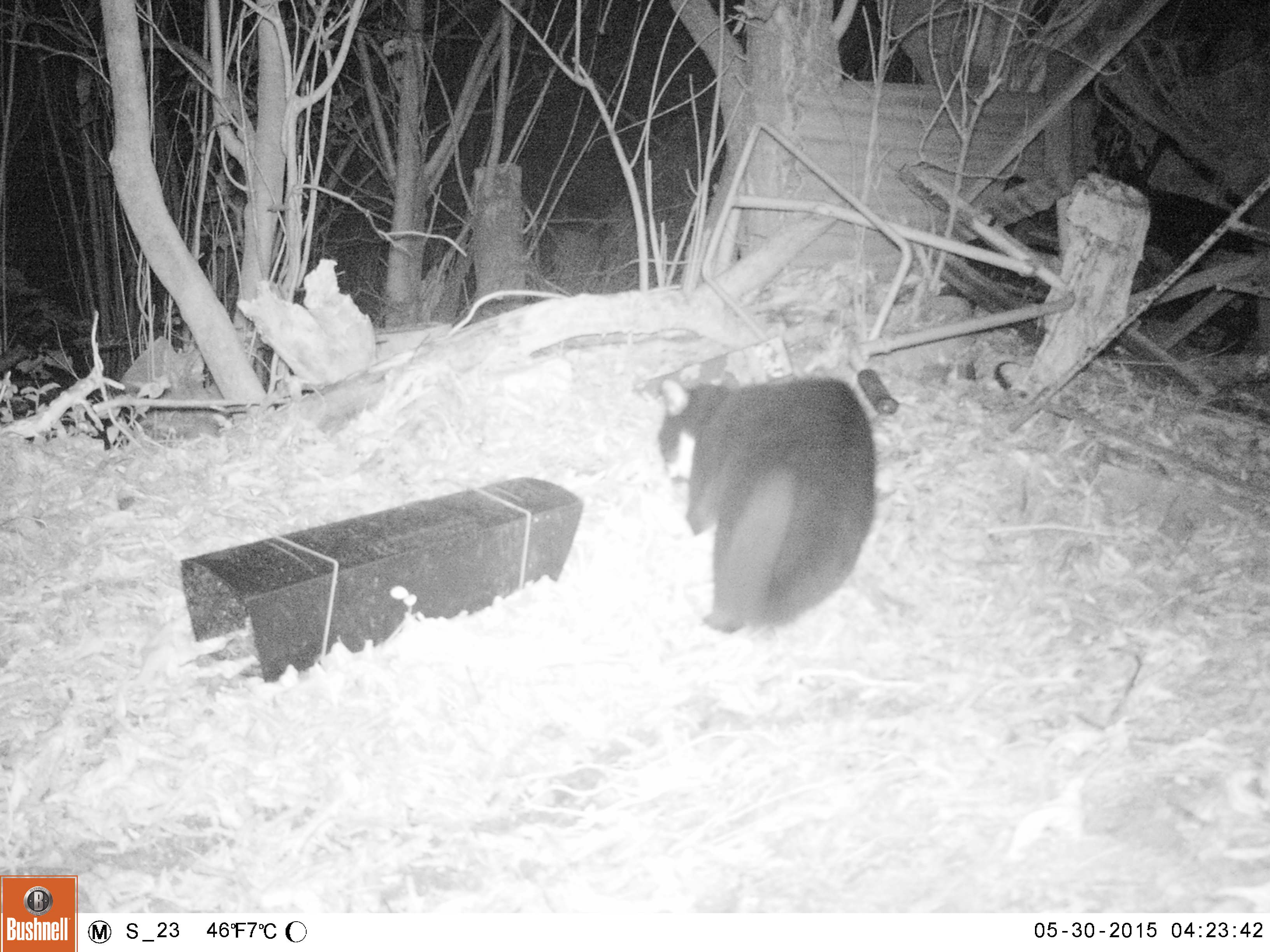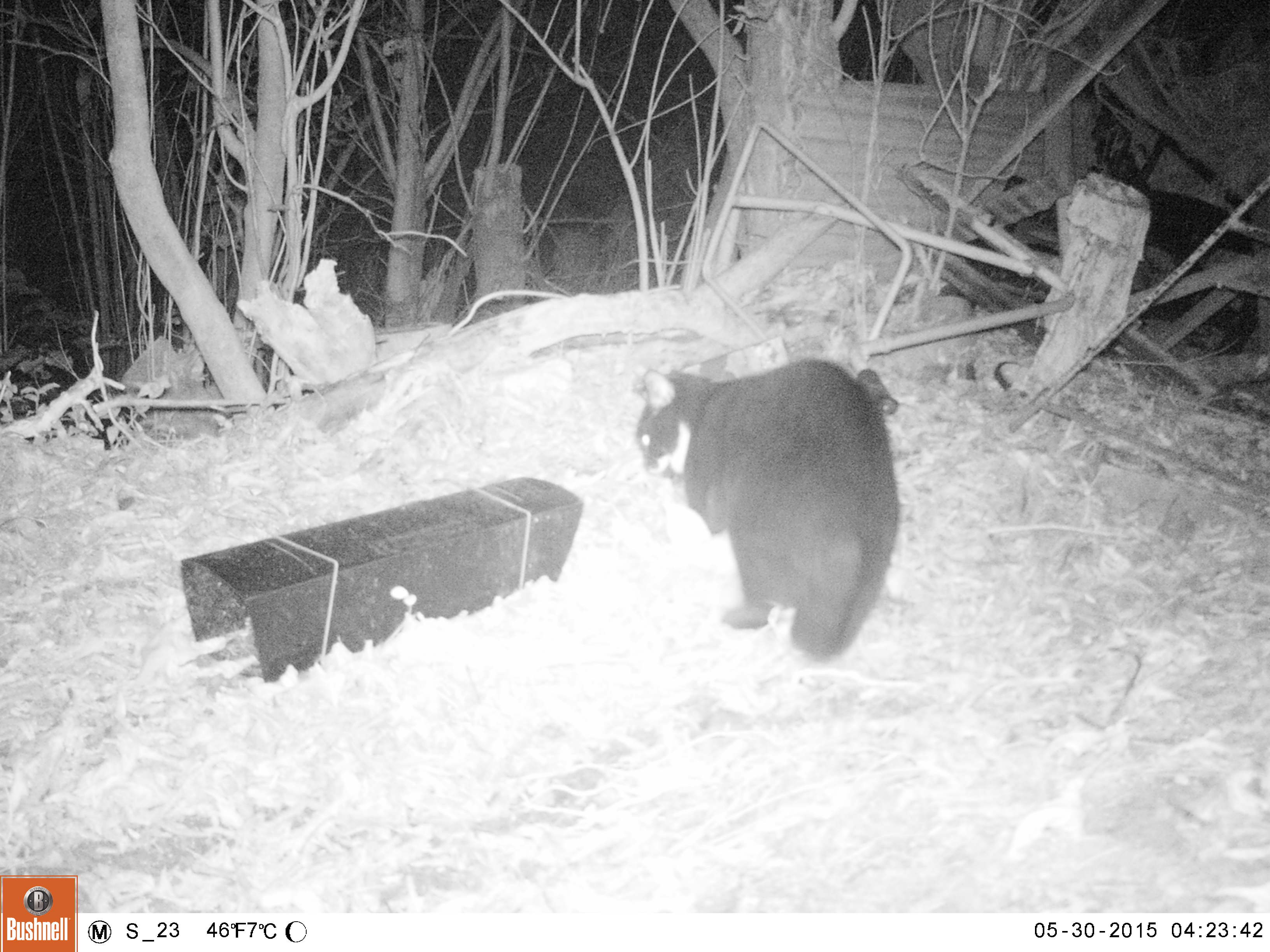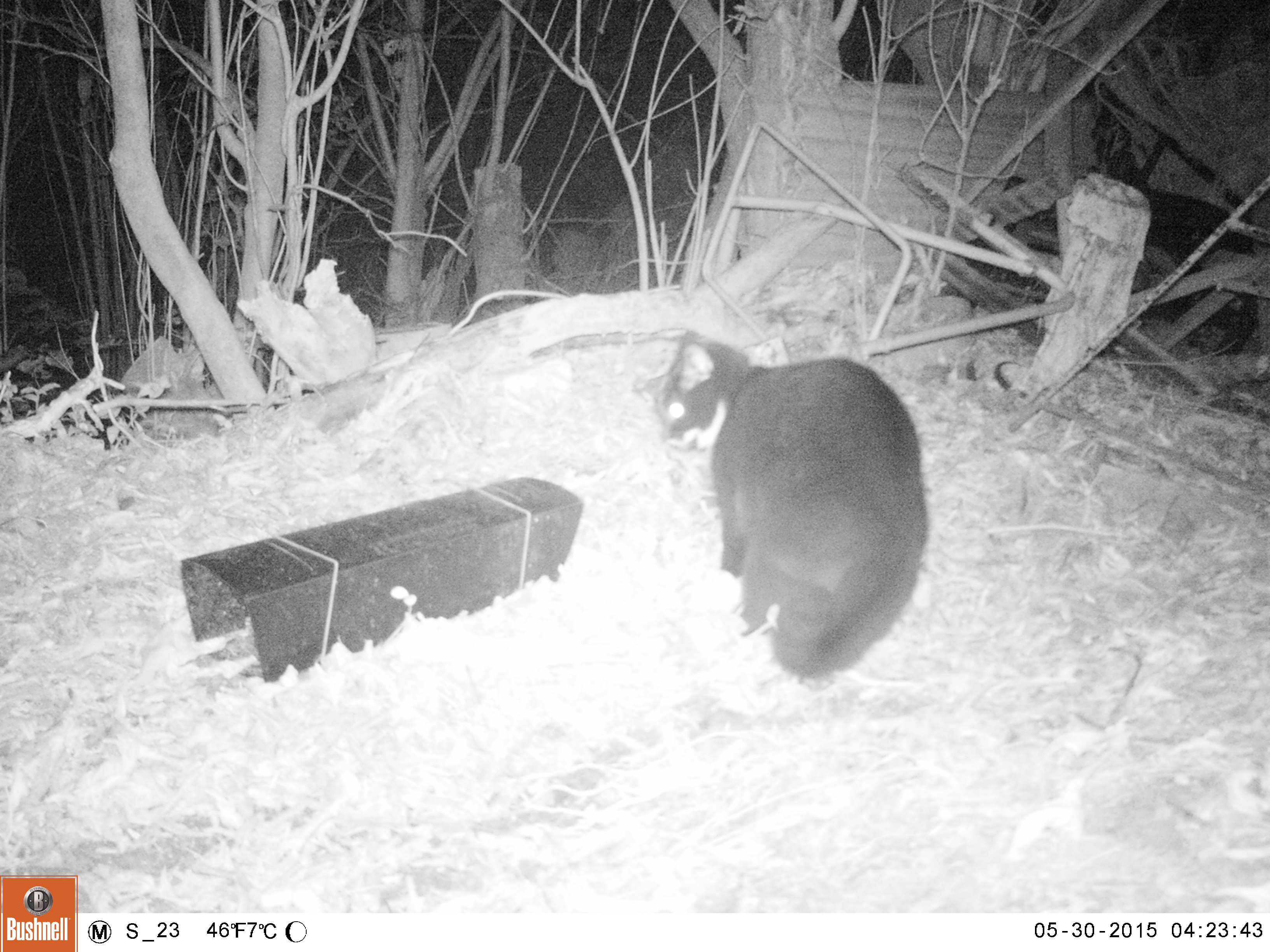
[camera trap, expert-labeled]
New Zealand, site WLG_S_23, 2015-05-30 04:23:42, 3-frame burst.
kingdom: Animalia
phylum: Chordata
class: Mammalia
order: Carnivora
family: Felidae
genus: Felis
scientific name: Felis catus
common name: domestic cat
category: cat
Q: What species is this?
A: Cat (domestic cat) (Felis catus).